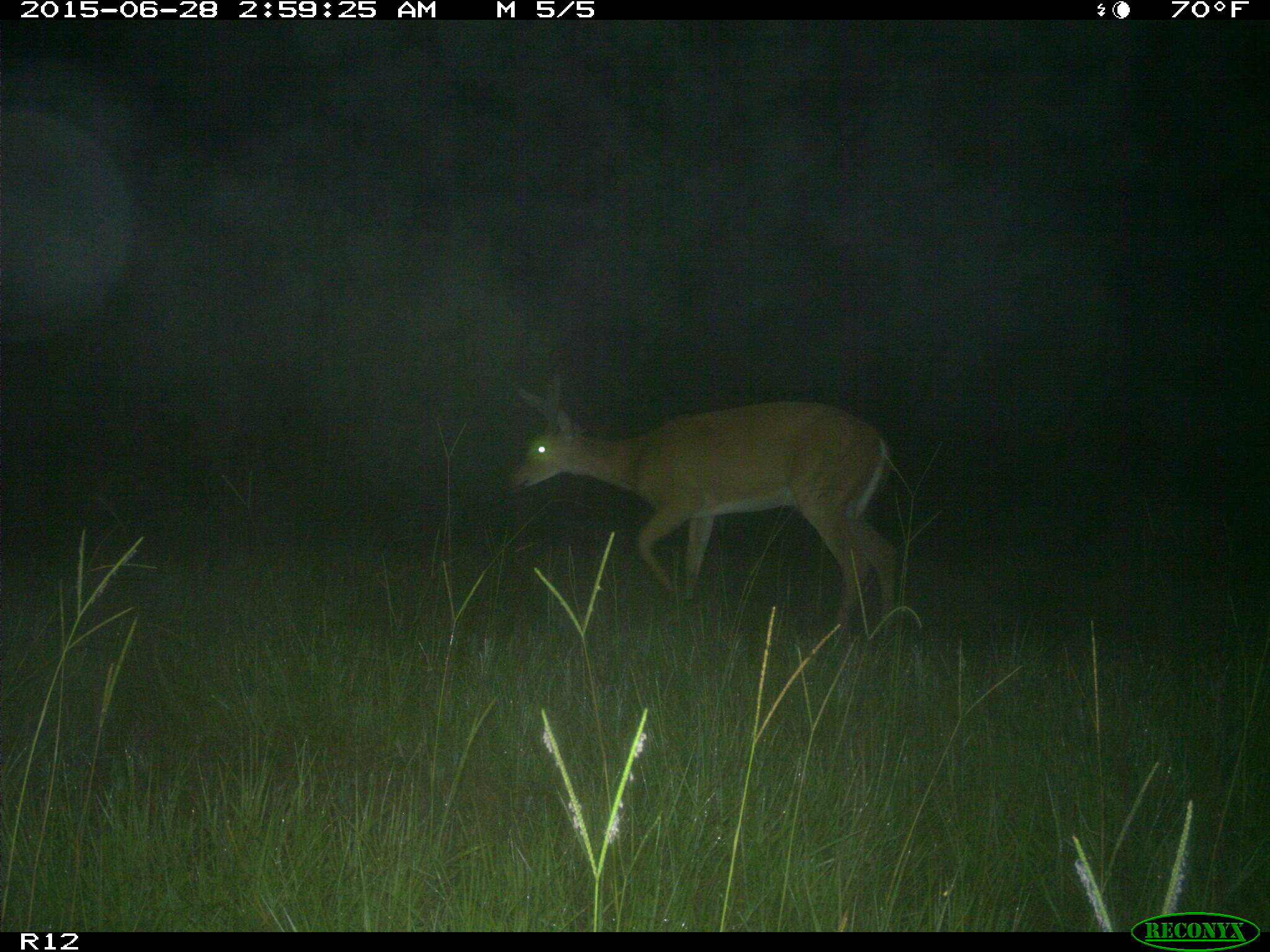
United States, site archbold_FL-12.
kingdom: Animalia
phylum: Chordata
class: Mammalia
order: Artiodactyla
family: Cervidae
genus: Odocoileus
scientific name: Odocoileus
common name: deer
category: unidentified deer